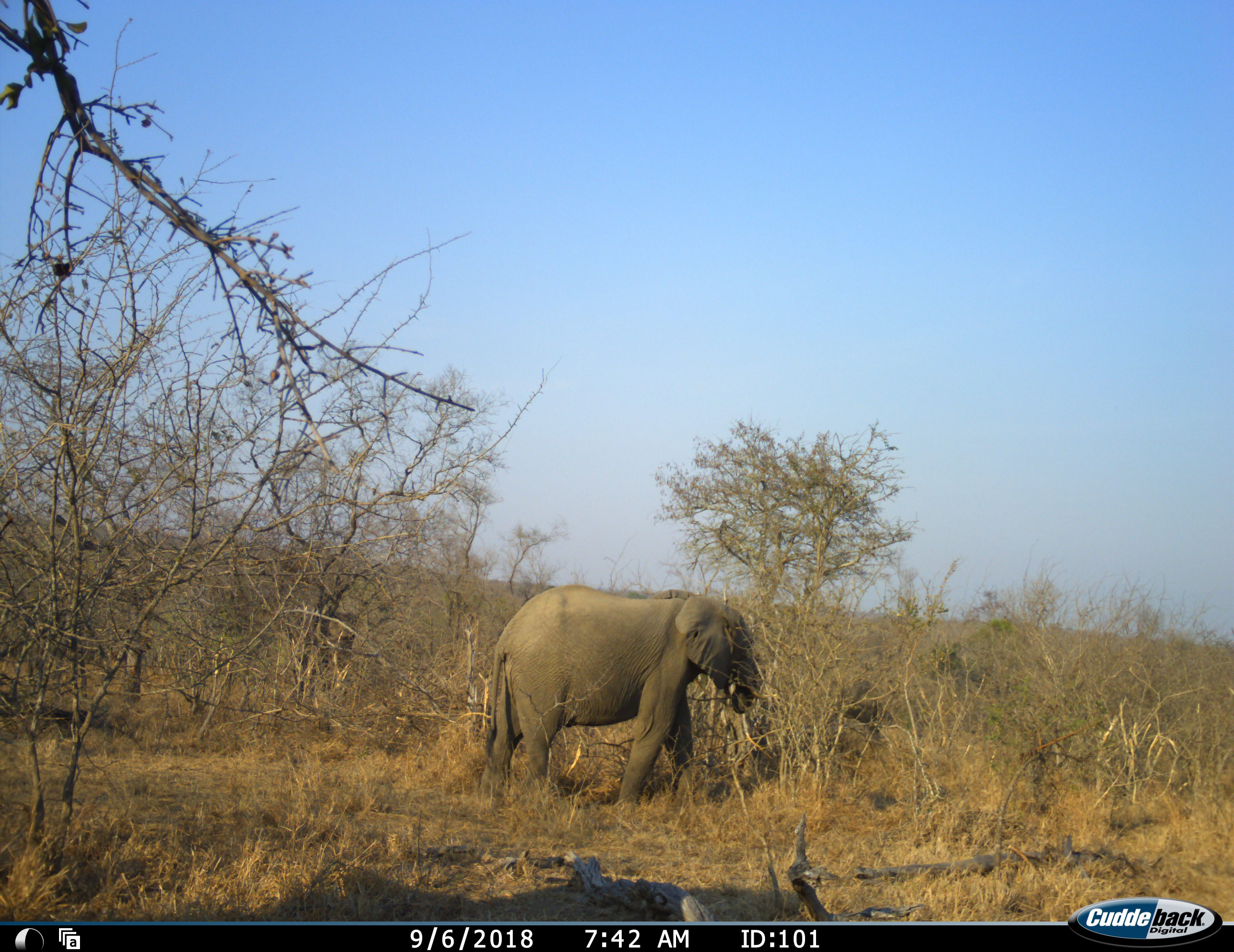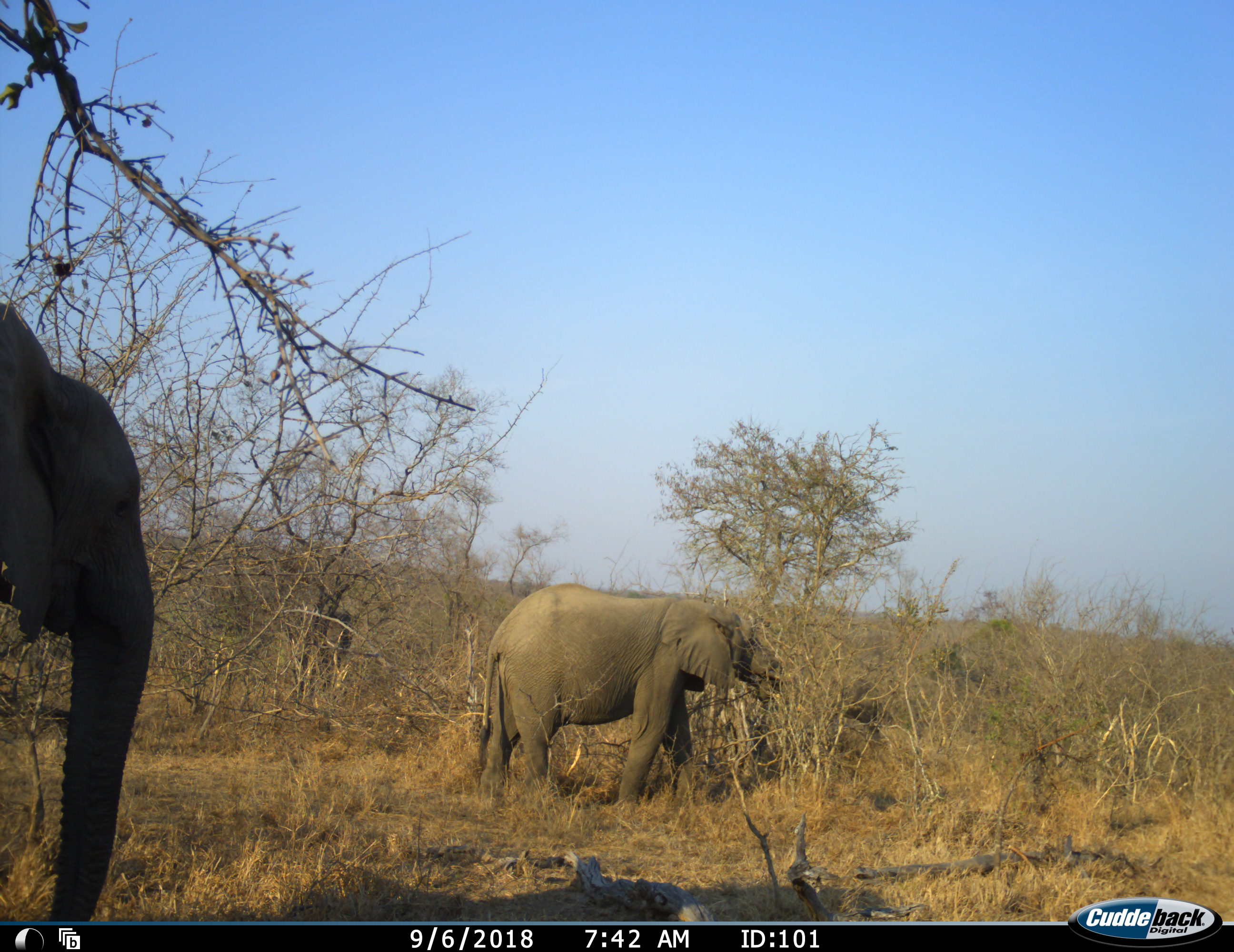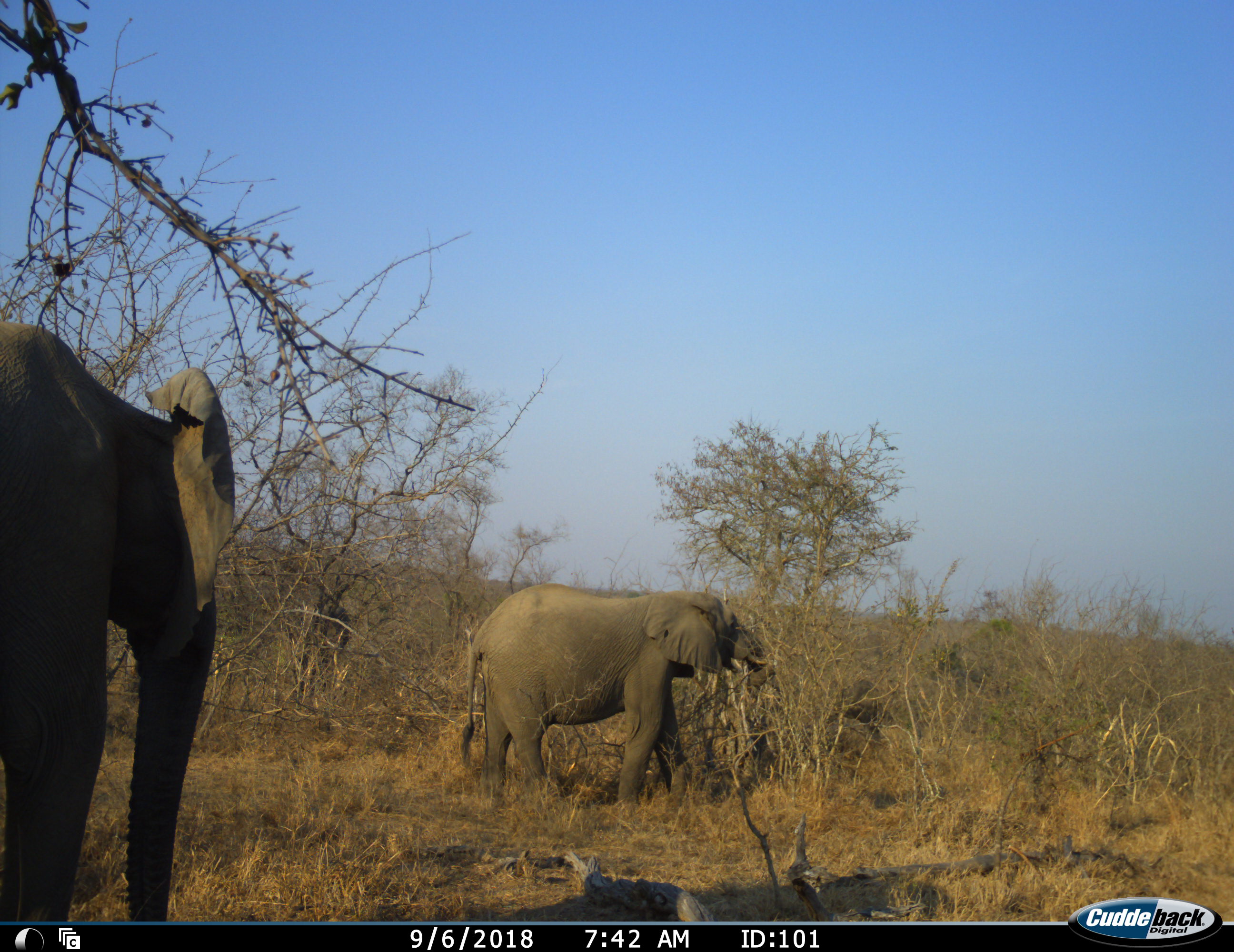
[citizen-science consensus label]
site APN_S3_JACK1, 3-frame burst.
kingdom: Animalia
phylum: Chordata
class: Mammalia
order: Proboscidea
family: Elephantidae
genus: Loxodonta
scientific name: Loxodonta africana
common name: african bush elephant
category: elephant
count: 2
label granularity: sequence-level